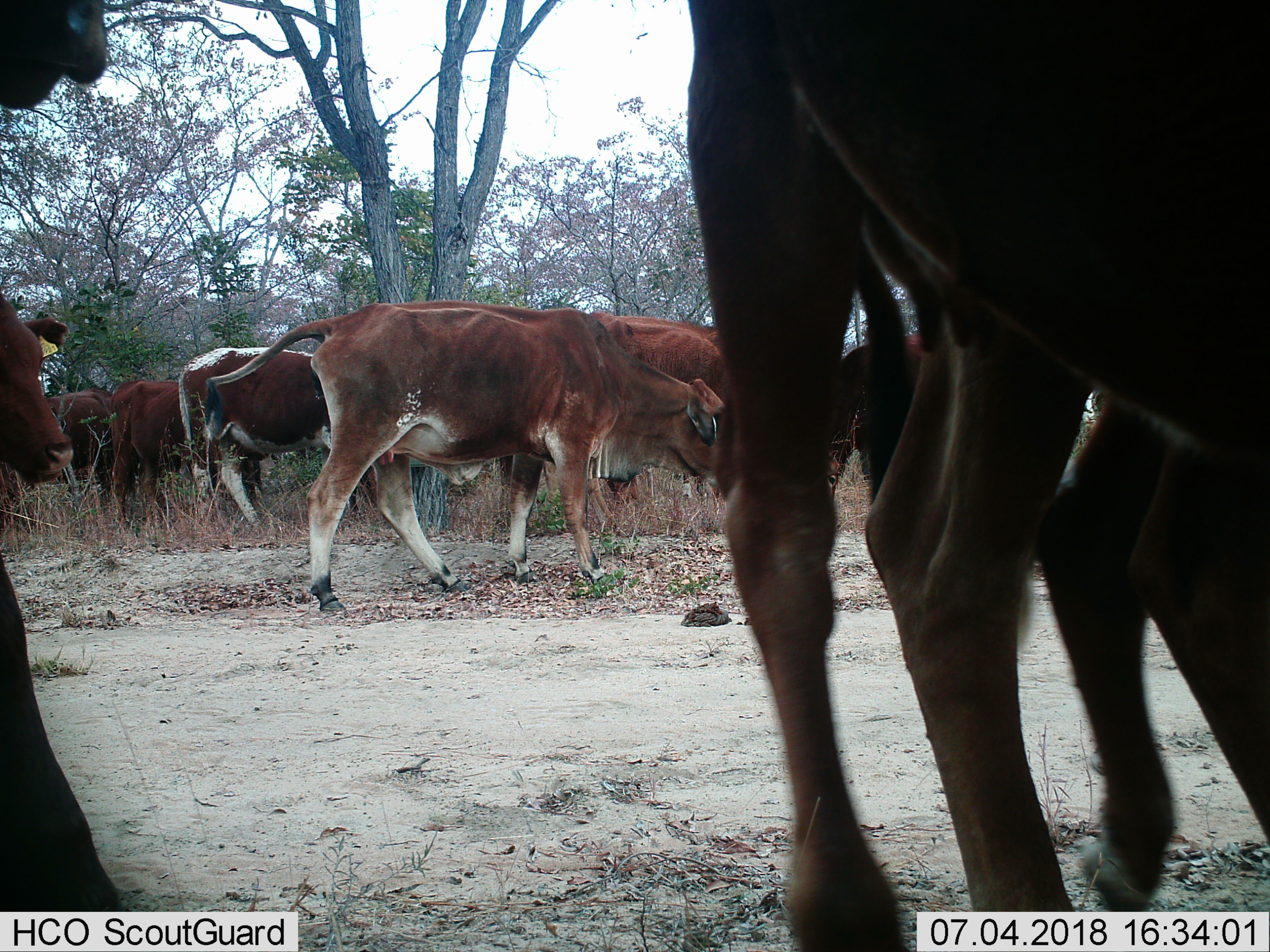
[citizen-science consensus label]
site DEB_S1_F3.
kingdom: Animalia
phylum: Chordata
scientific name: Vertebrata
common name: domestic animal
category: domesticanimal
Domesticanimal (domestic animal) (Vertebrata), count 11-50. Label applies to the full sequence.